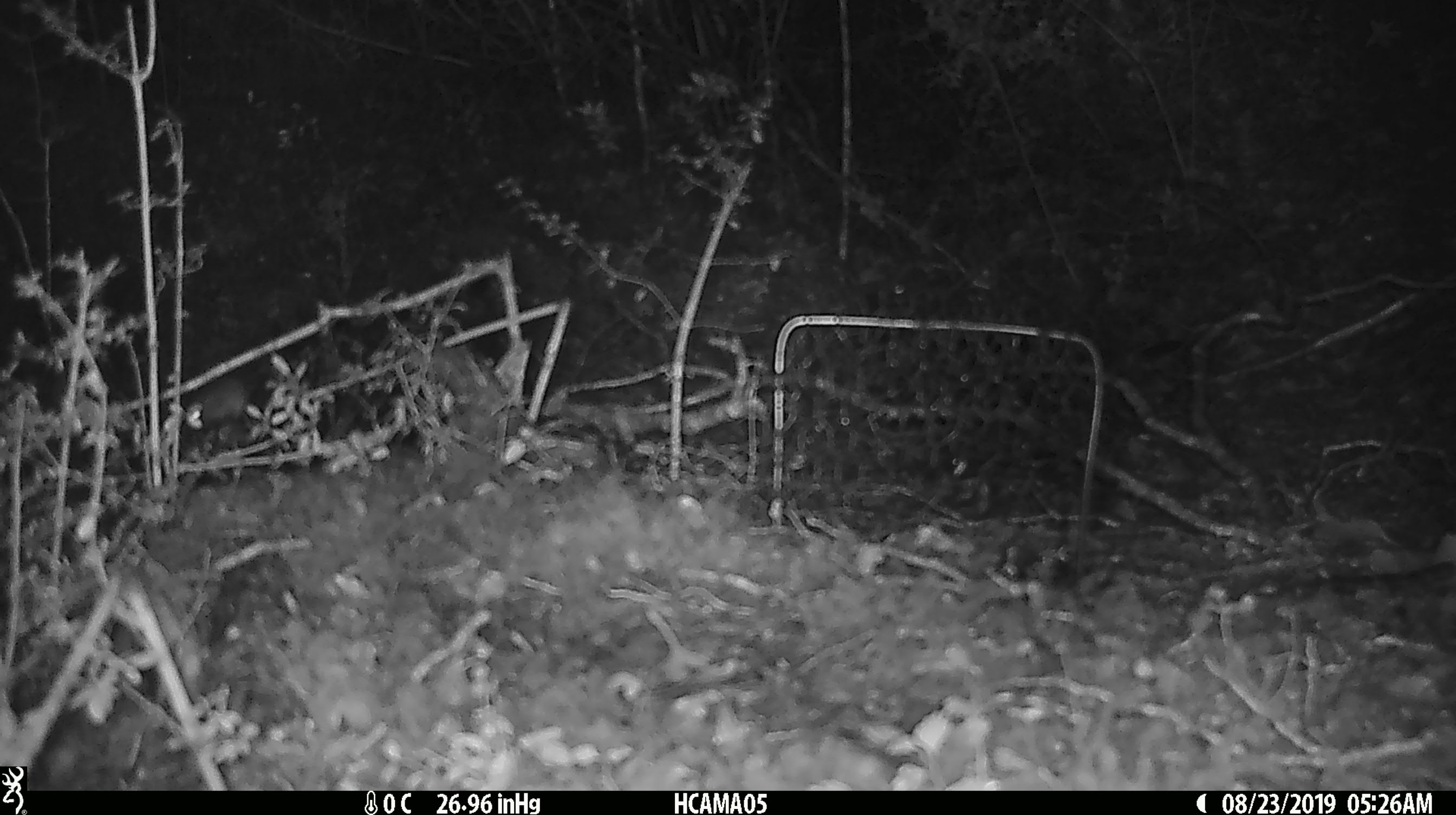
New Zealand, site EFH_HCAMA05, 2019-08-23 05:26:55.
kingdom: Animalia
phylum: Chordata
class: Mammalia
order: Rodentia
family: Muridae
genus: Mus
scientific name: Mus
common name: mouse